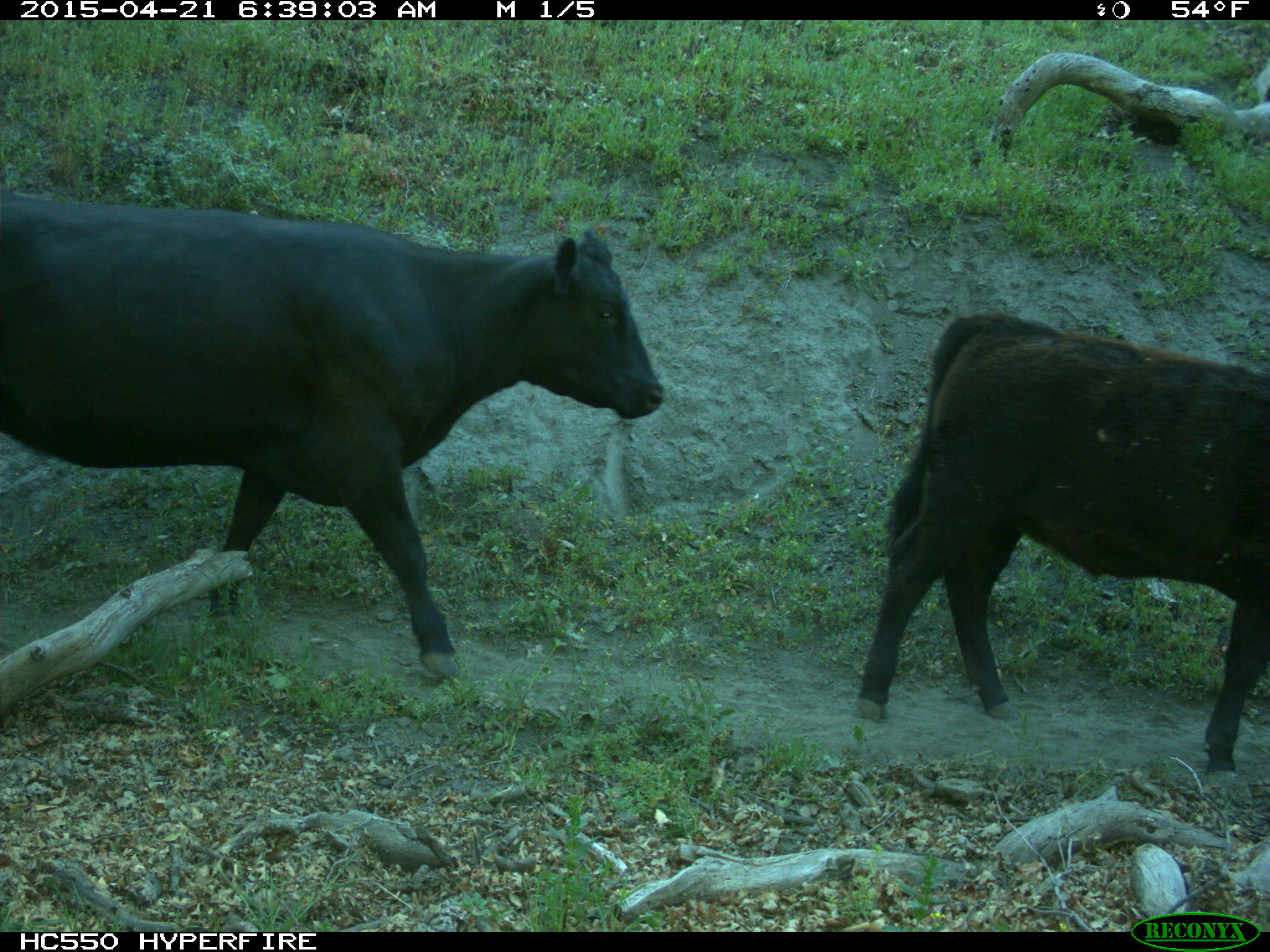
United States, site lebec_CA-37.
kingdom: Animalia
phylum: Chordata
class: Mammalia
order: Artiodactyla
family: Bovidae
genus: Bos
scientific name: Bos taurus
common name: domestic cow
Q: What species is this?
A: Bos taurus (domestic cow).